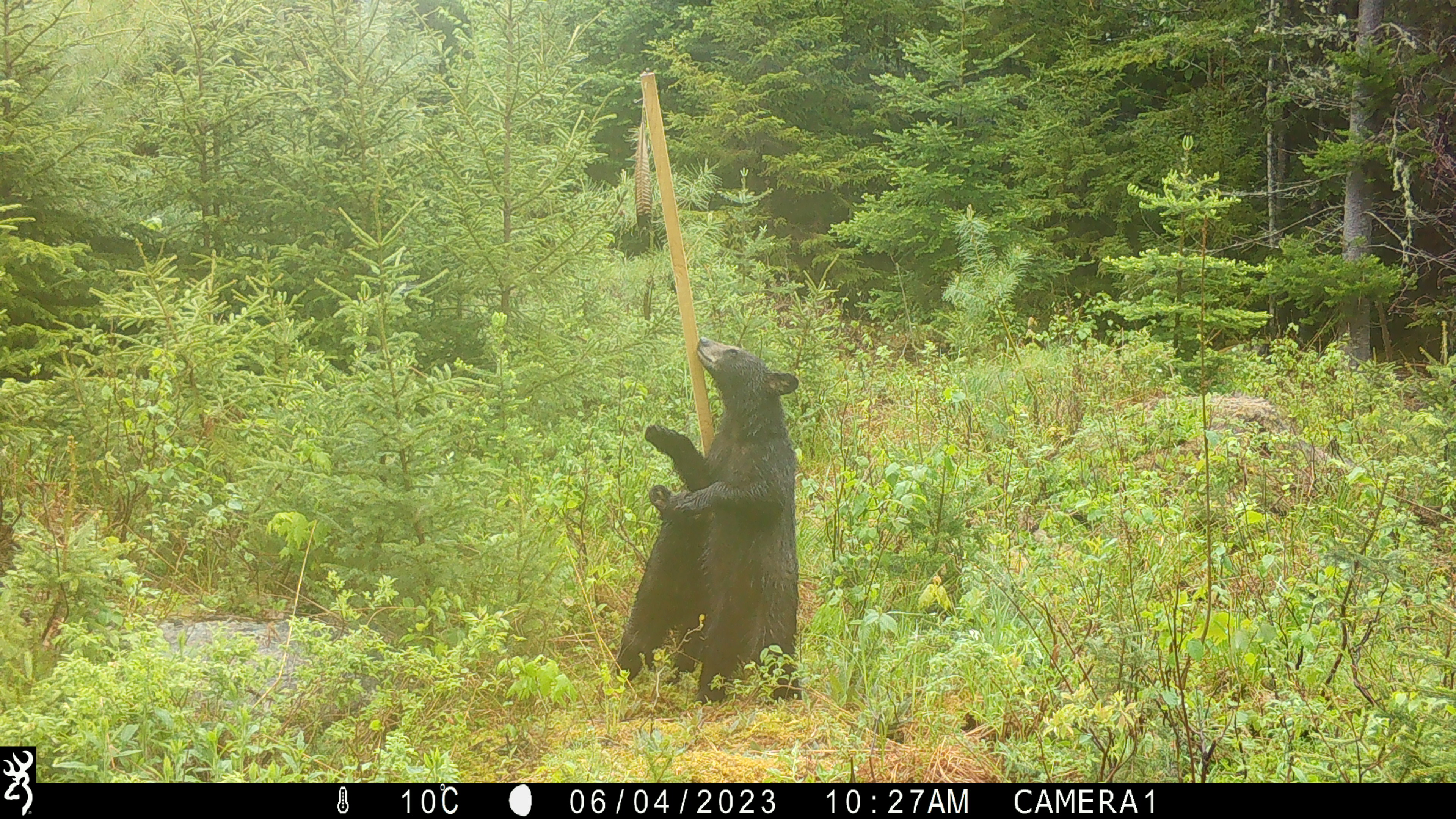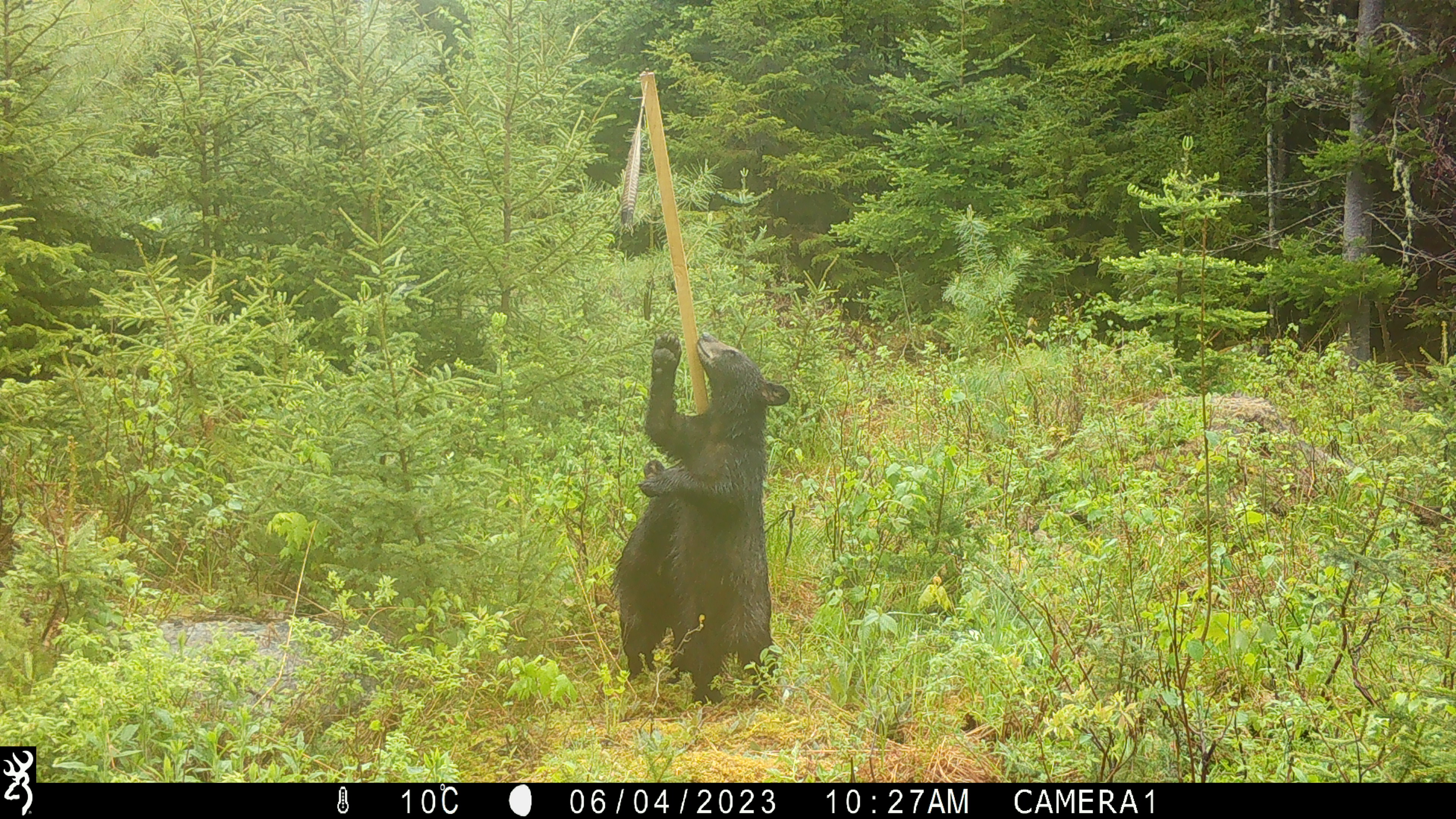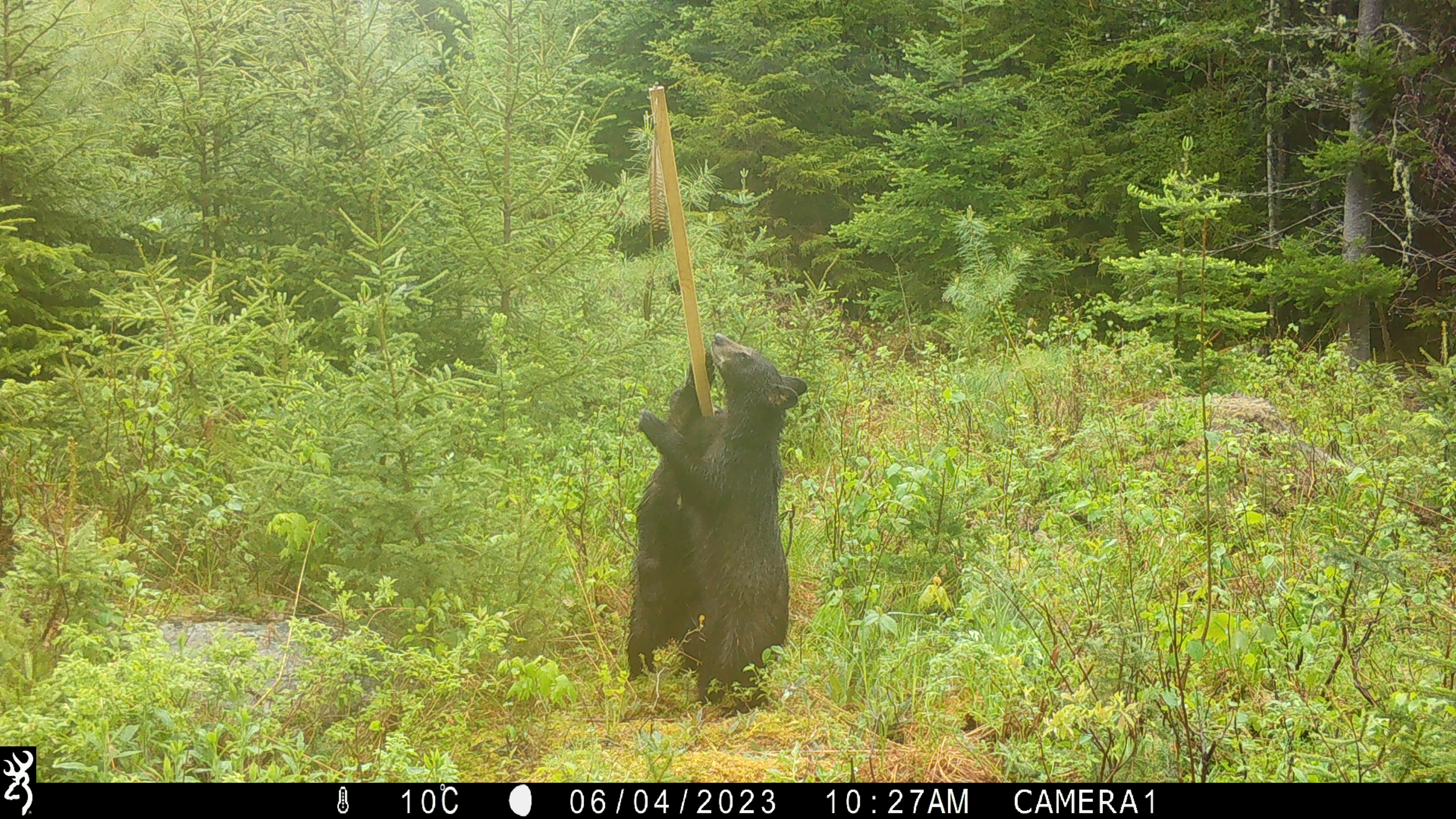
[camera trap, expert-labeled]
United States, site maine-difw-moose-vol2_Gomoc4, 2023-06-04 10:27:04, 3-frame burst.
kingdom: Animalia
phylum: Chordata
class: Mammalia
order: Carnivora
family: Ursidae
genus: Ursus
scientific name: Ursus americanus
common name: black bear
Black bear (Ursus americanus).